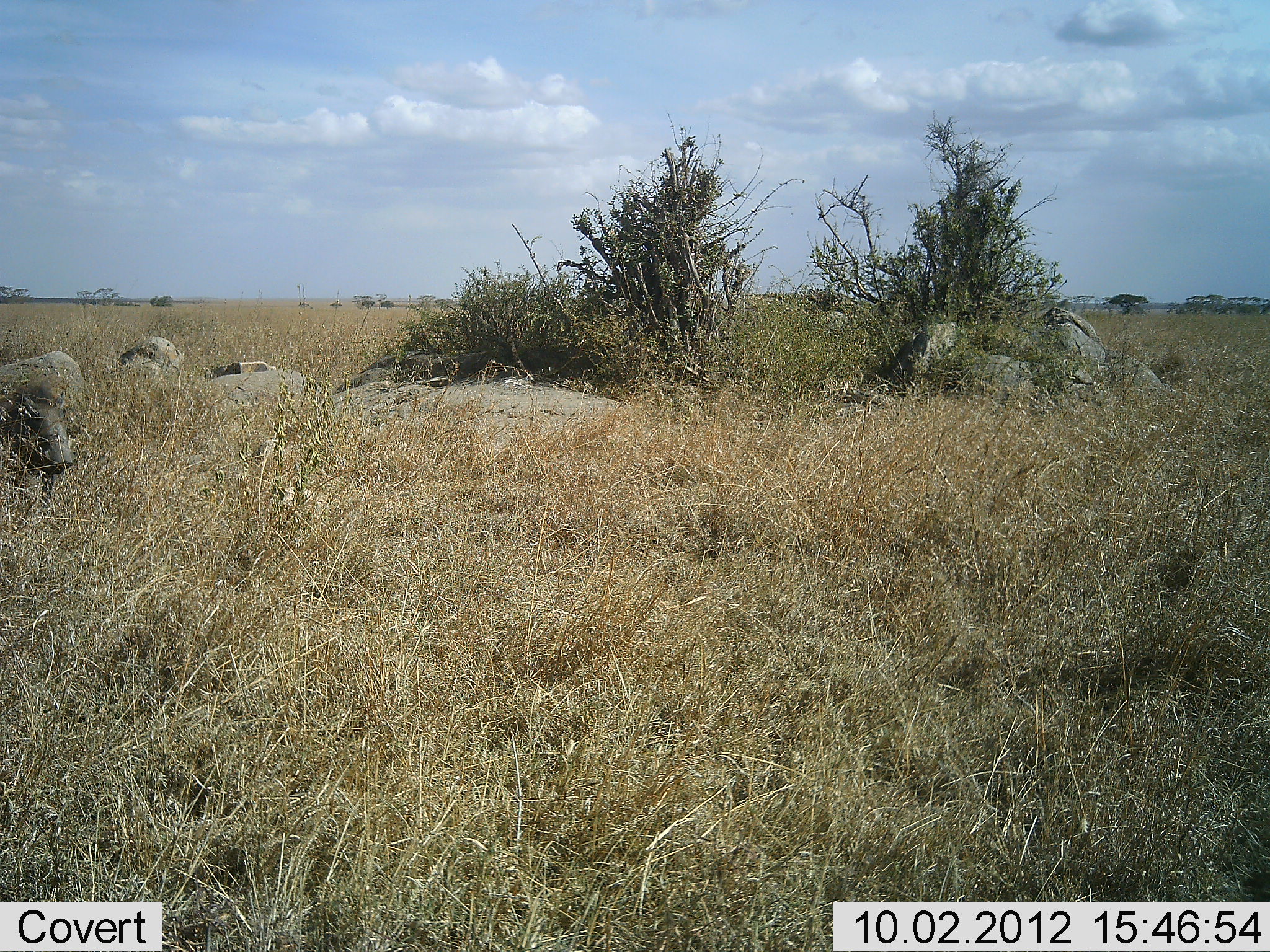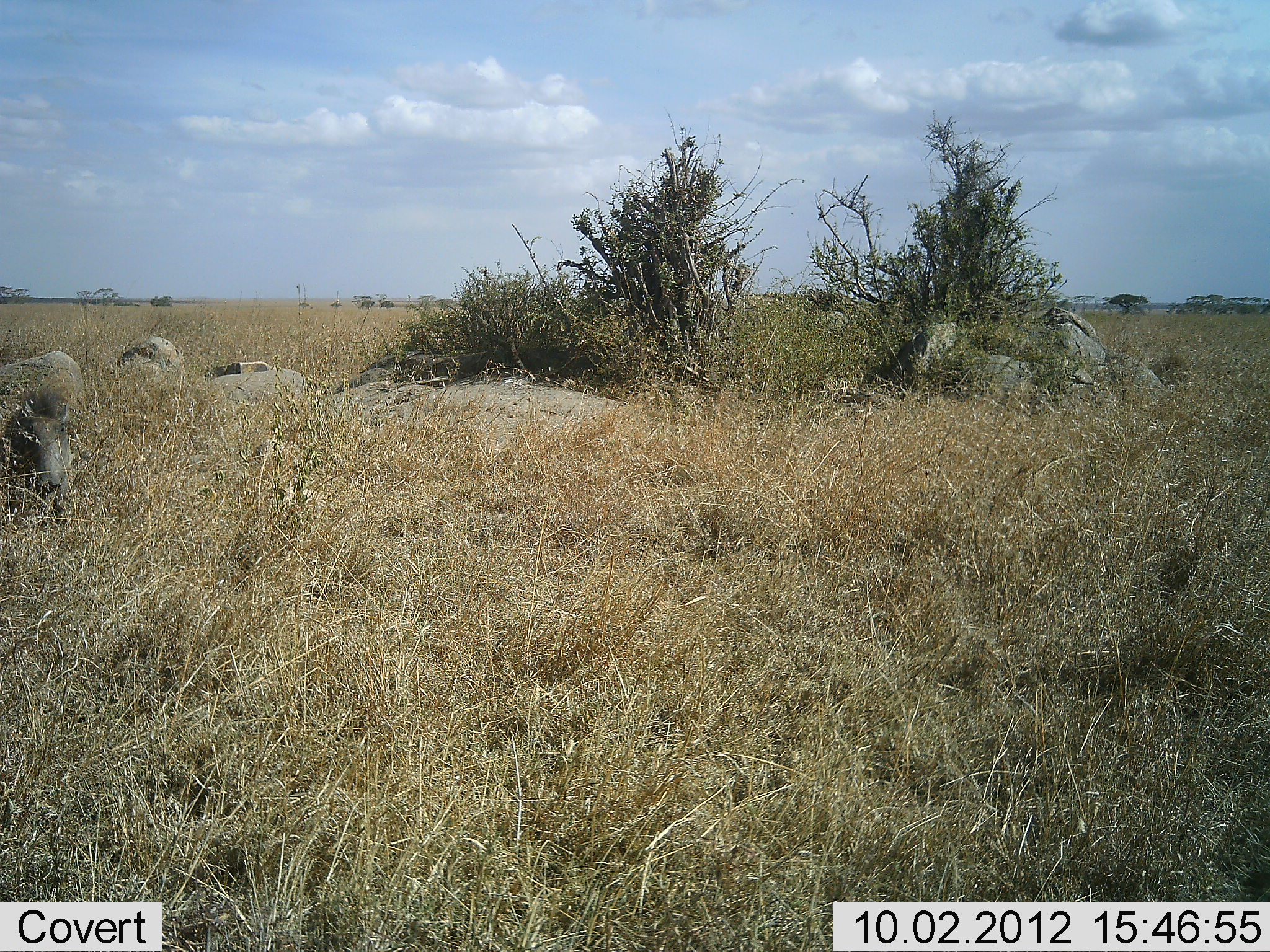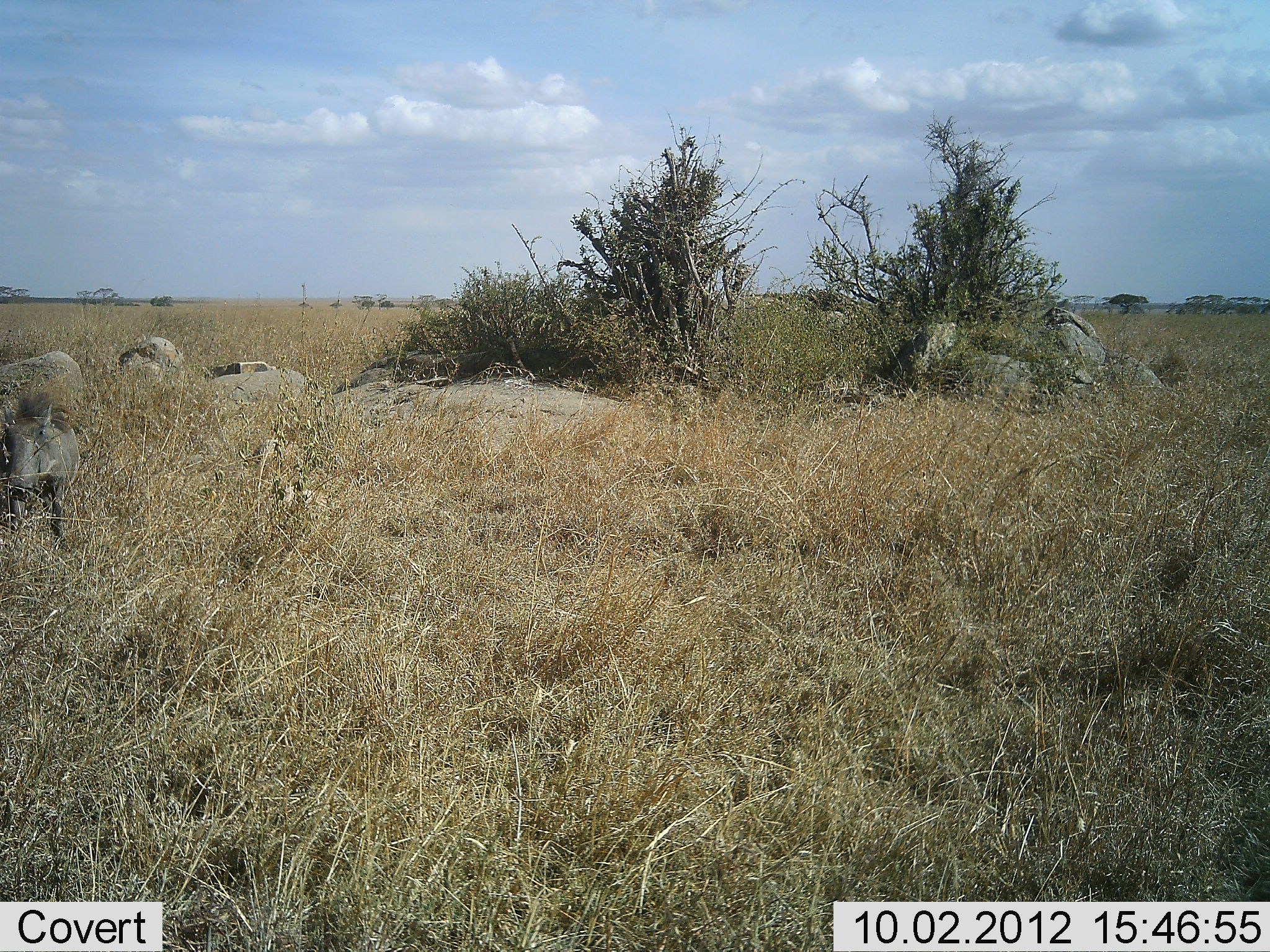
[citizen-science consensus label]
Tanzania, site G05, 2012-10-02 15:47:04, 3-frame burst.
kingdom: Animalia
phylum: Chordata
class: Mammalia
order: Artiodactyla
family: Suidae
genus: Phacochoerus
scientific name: Phacochoerus africanus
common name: warthog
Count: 1.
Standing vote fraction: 30%.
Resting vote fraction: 10%.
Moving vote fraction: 80%.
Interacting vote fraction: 0%.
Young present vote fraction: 0%.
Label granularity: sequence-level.